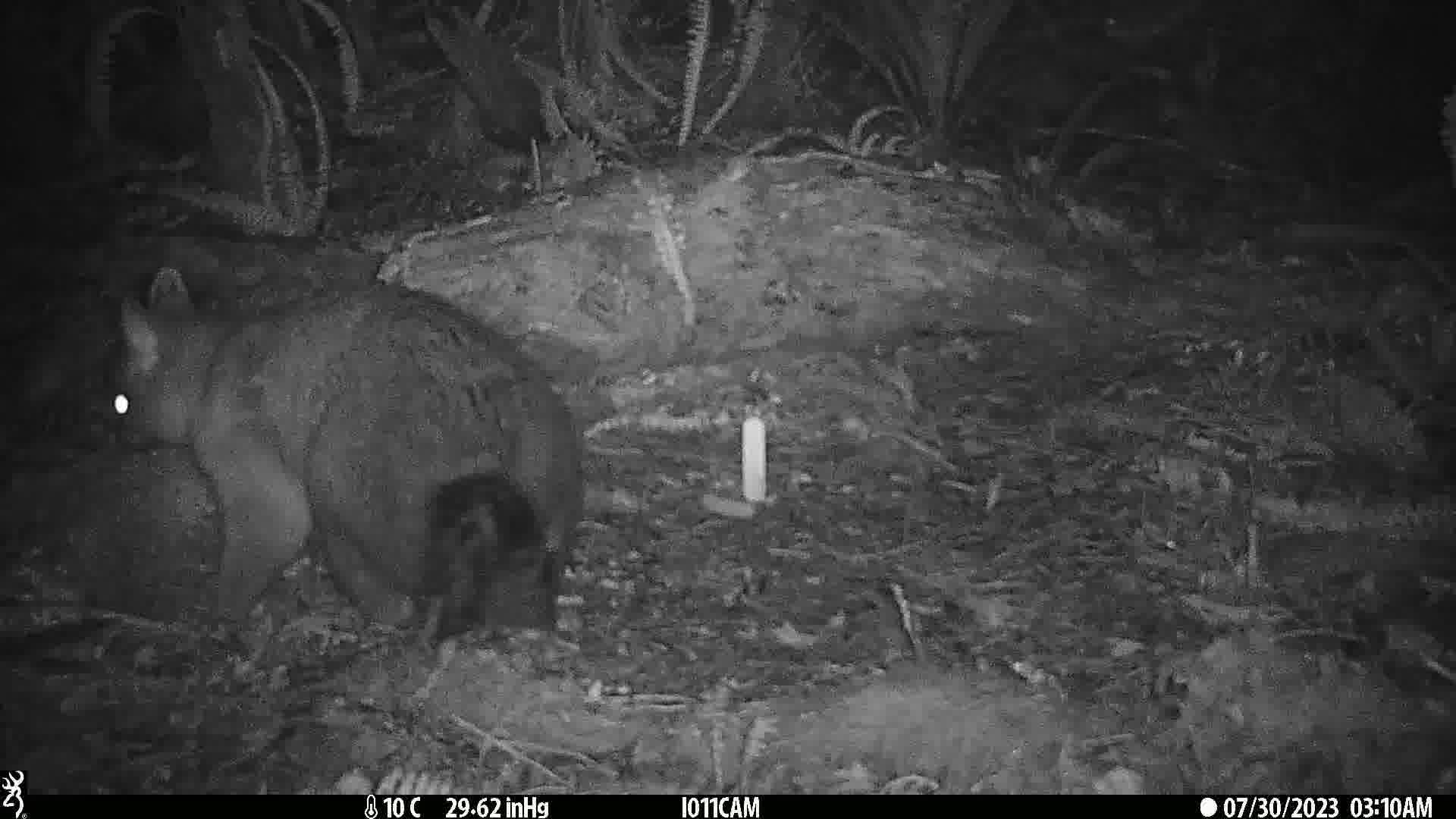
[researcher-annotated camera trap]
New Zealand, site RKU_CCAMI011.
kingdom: Animalia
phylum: Chordata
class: Mammalia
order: Diprotodontia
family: Phalangeridae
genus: Trichosurus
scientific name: Trichosurus vulpecula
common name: common brushtail possum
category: possum